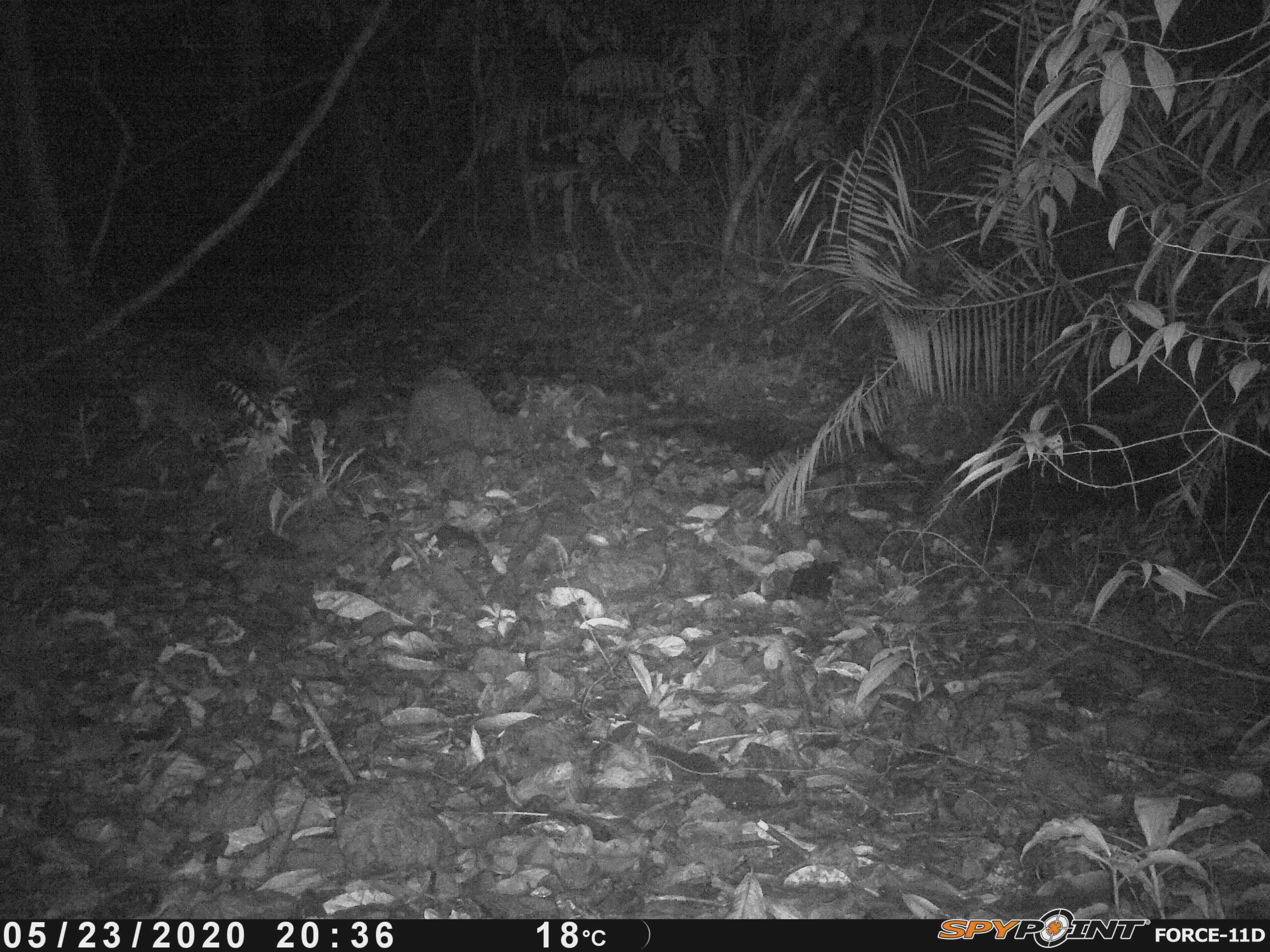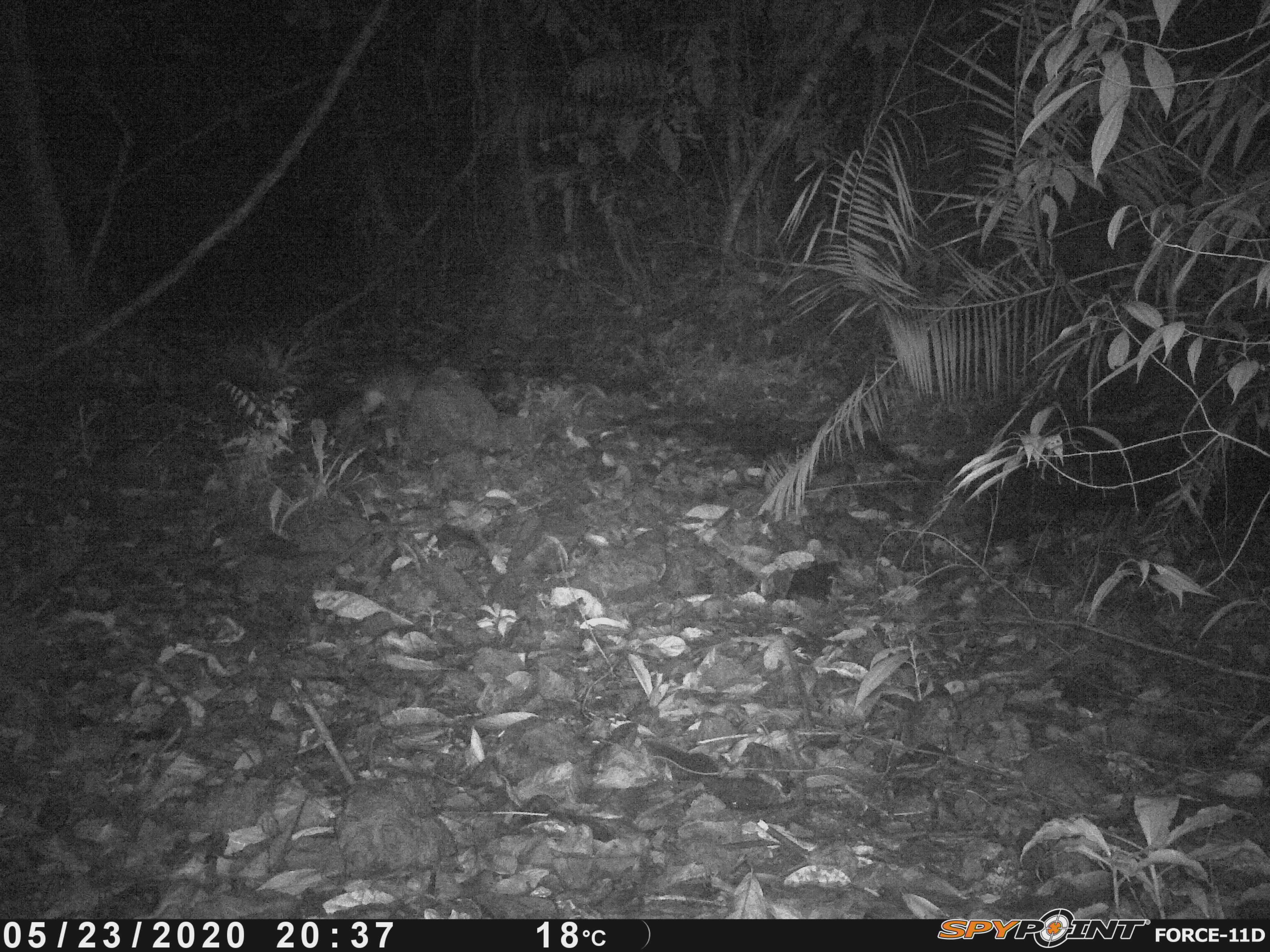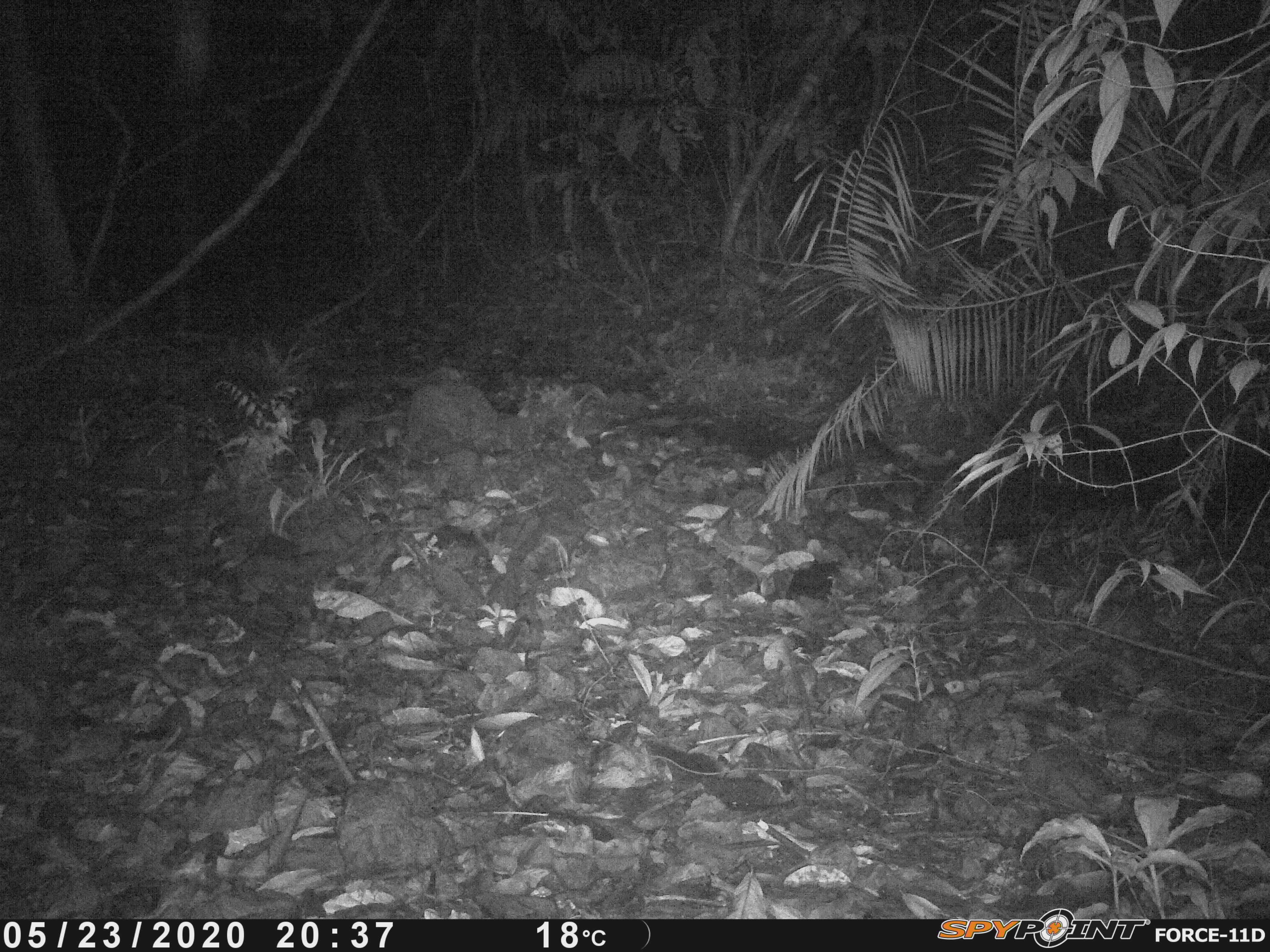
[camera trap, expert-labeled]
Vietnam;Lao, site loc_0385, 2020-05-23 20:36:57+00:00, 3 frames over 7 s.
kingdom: Animalia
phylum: Chordata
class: Mammalia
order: Carnivora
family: Viverridae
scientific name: Paradoxurinae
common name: palm civet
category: unidentified palm civet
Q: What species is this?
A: Unidentified palm civet (palm civet) (Paradoxurinae).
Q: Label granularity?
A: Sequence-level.